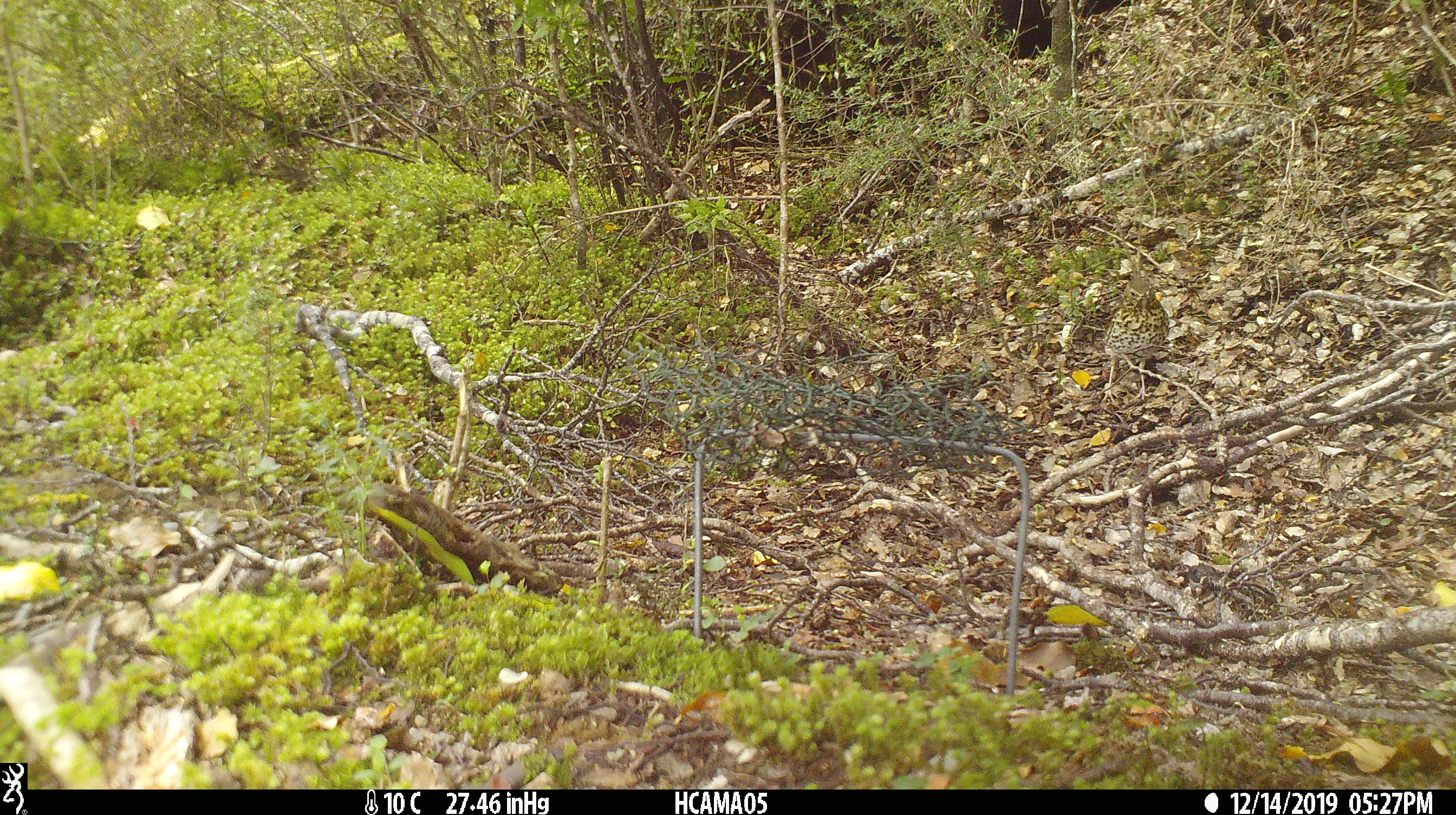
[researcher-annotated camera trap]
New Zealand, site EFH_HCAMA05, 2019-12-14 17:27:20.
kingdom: Animalia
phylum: Chordata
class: Aves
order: Passeriformes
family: Turdidae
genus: Turdus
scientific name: Turdus philomelos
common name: song thrush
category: thrush